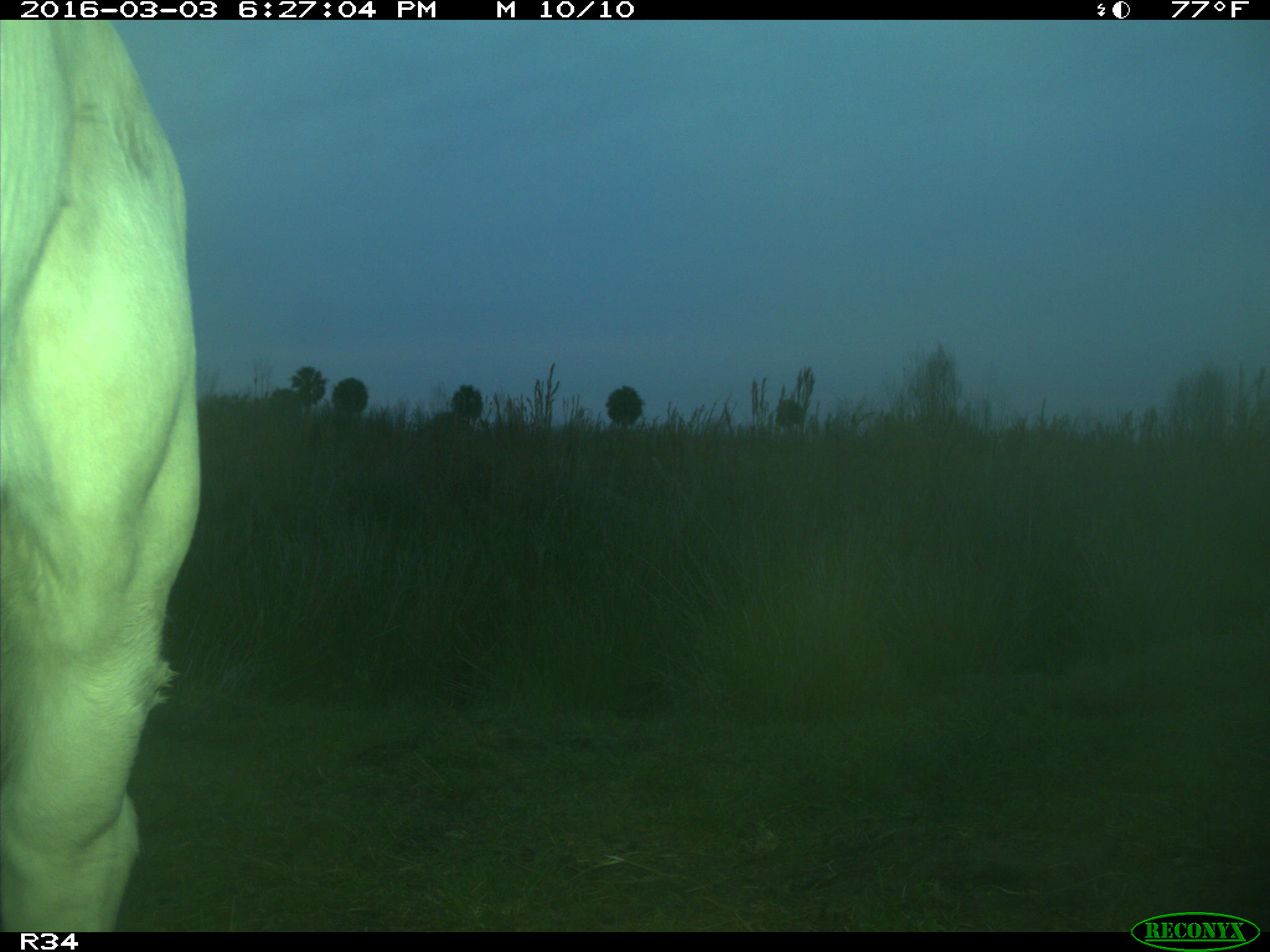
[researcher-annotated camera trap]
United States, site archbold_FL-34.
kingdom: Animalia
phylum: Chordata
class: Mammalia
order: Artiodactyla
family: Bovidae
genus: Bos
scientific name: Bos taurus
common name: domestic cow